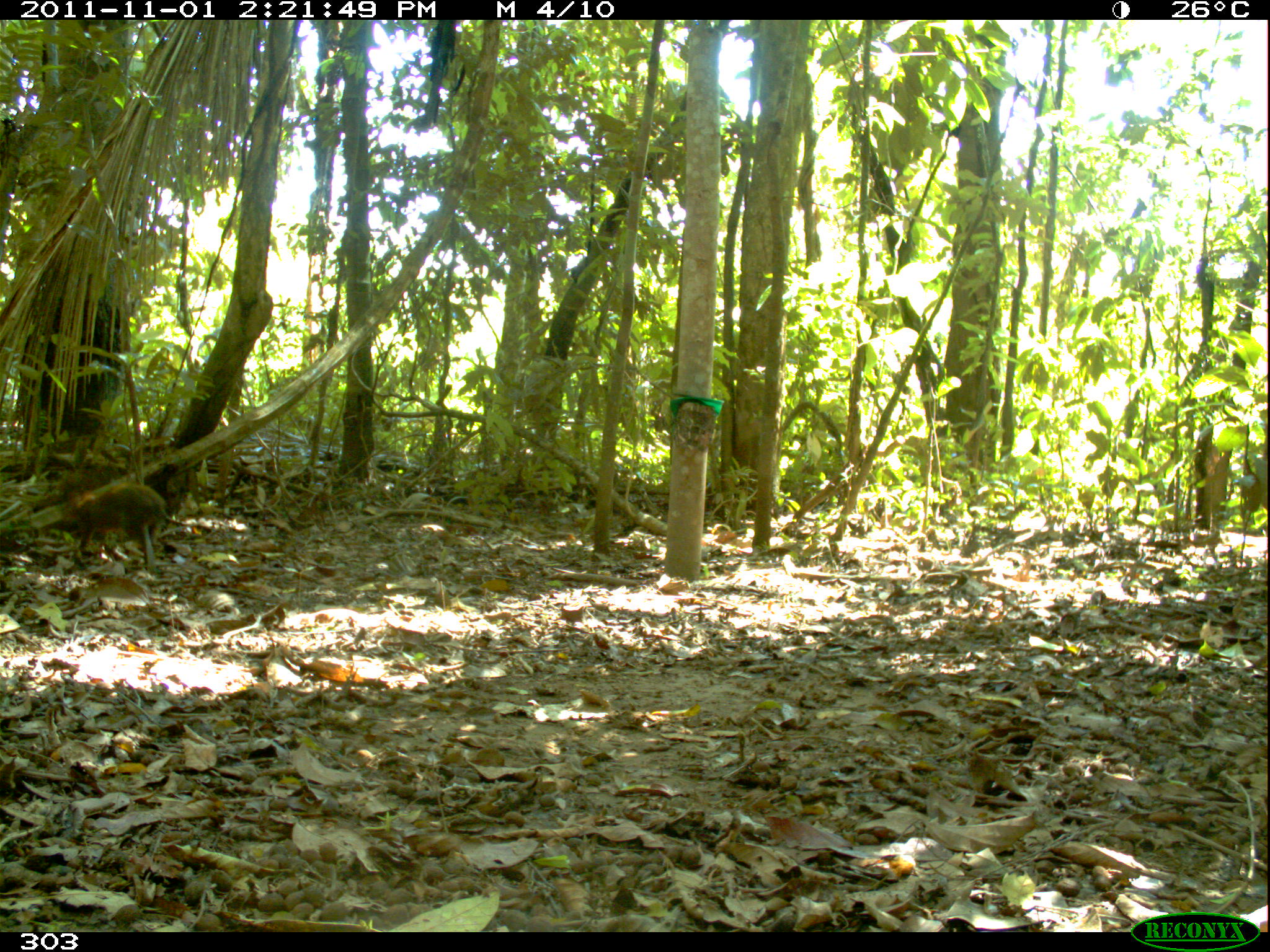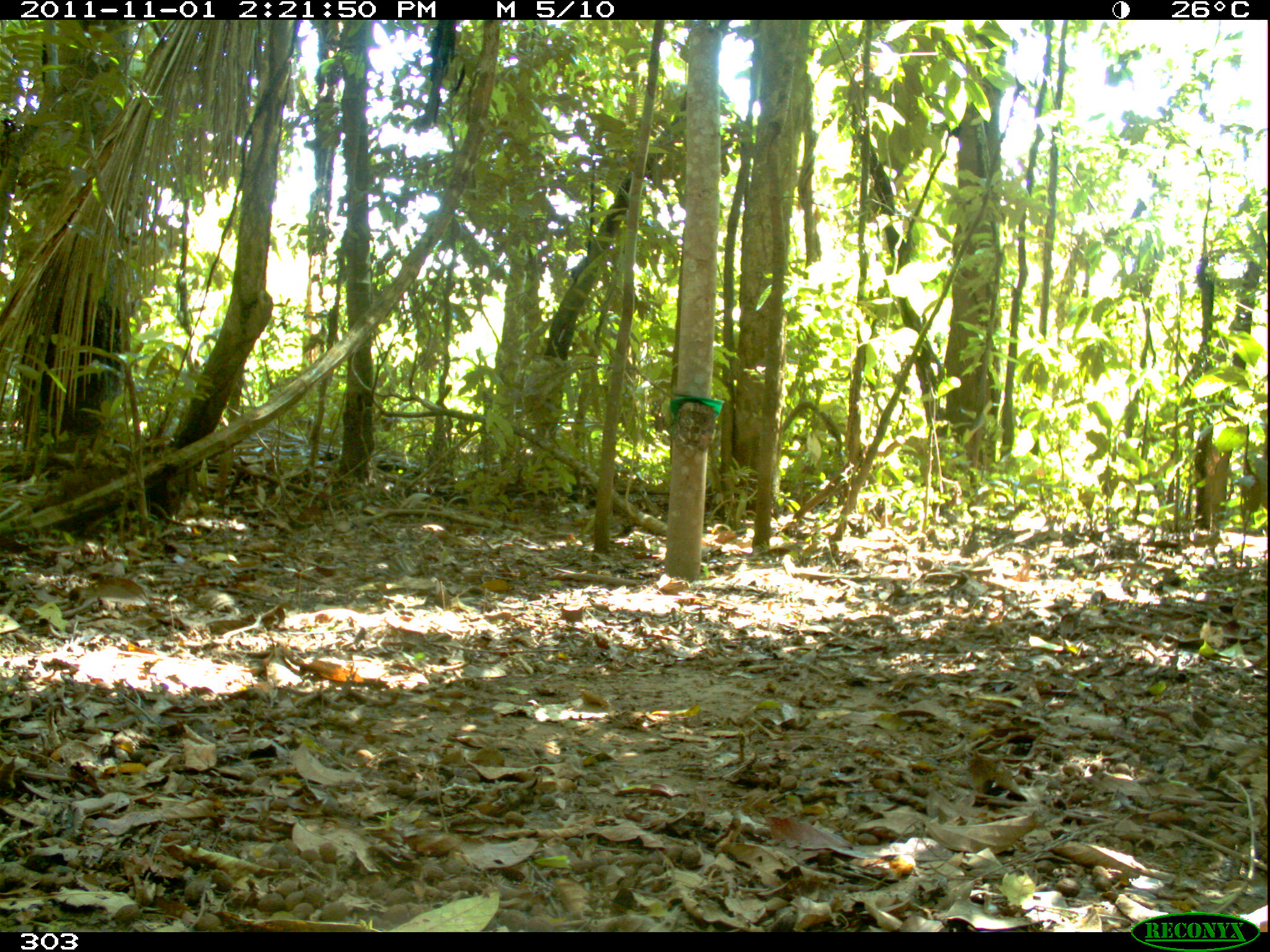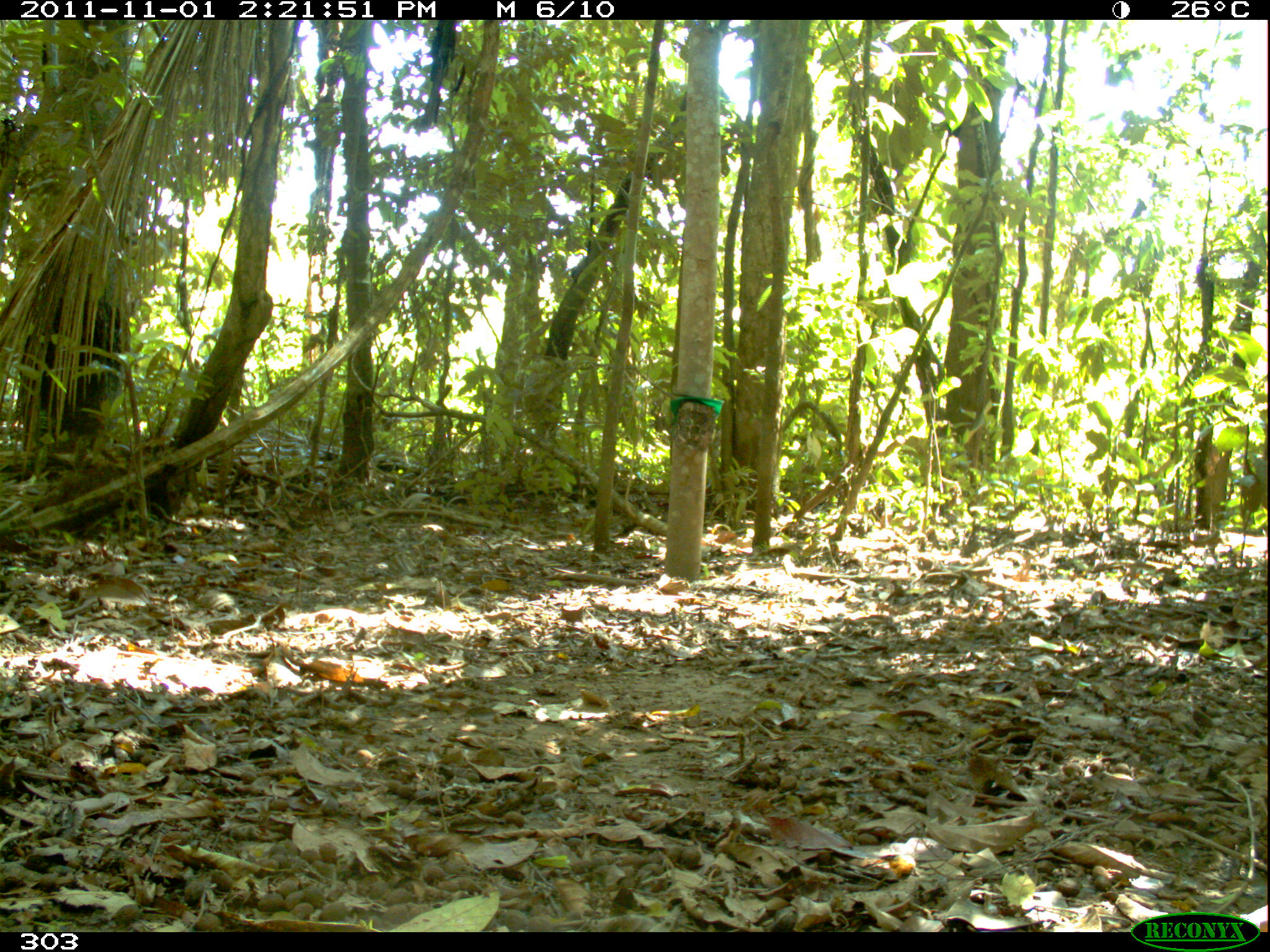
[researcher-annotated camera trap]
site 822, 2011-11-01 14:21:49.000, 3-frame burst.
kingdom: Animalia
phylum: Chordata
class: Mammalia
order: Rodentia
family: Dasyproctidae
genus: Dasyprocta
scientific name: Dasyprocta punctata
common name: central american agouti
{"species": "Dasyprocta punctata (central american agouti)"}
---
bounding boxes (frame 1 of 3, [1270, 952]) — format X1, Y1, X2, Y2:
dasyprocta punctata: 67, 484, 211, 566